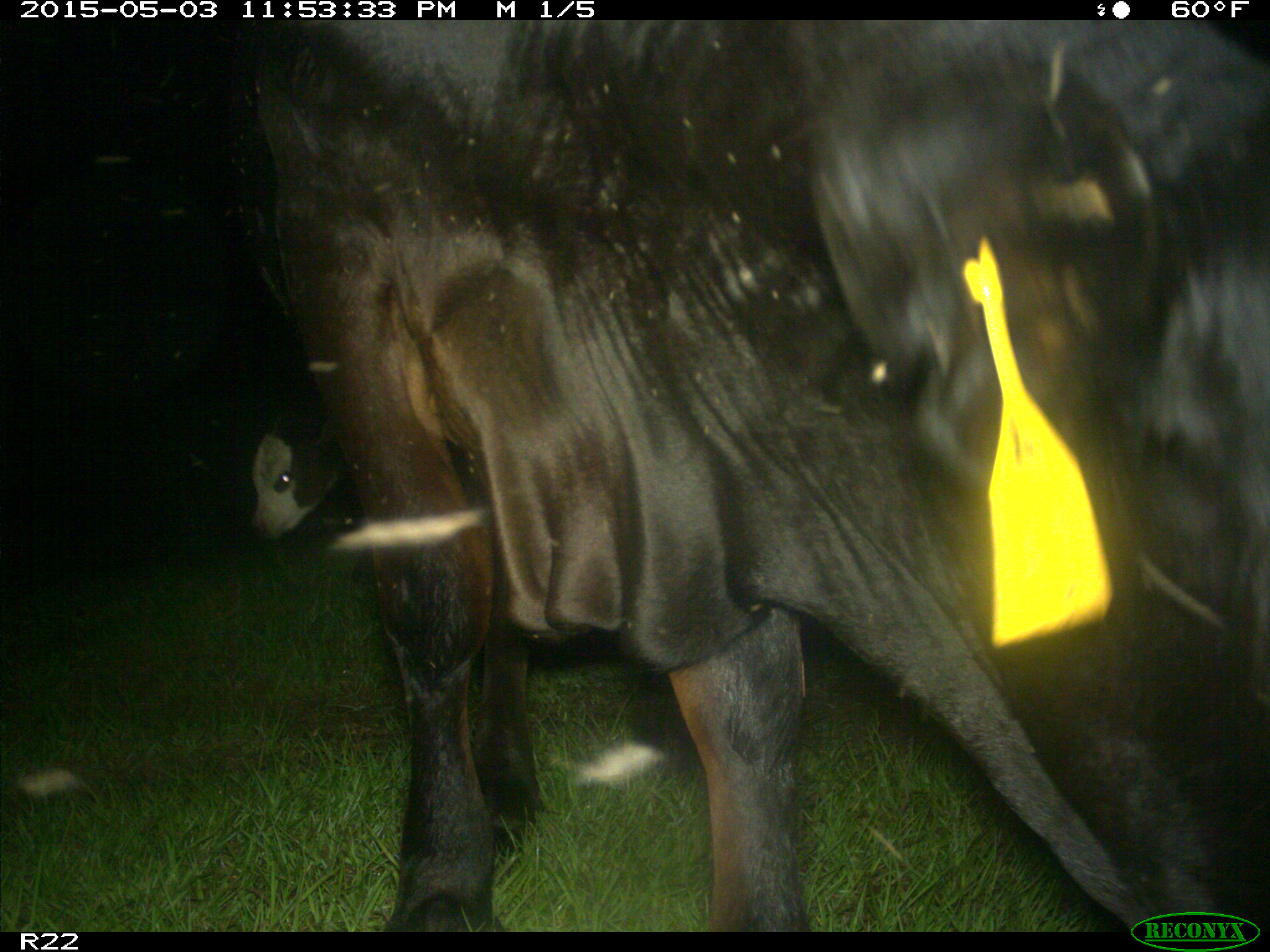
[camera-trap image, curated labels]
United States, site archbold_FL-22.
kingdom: Animalia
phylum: Chordata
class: Mammalia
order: Artiodactyla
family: Bovidae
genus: Bos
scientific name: Bos taurus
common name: domestic cow